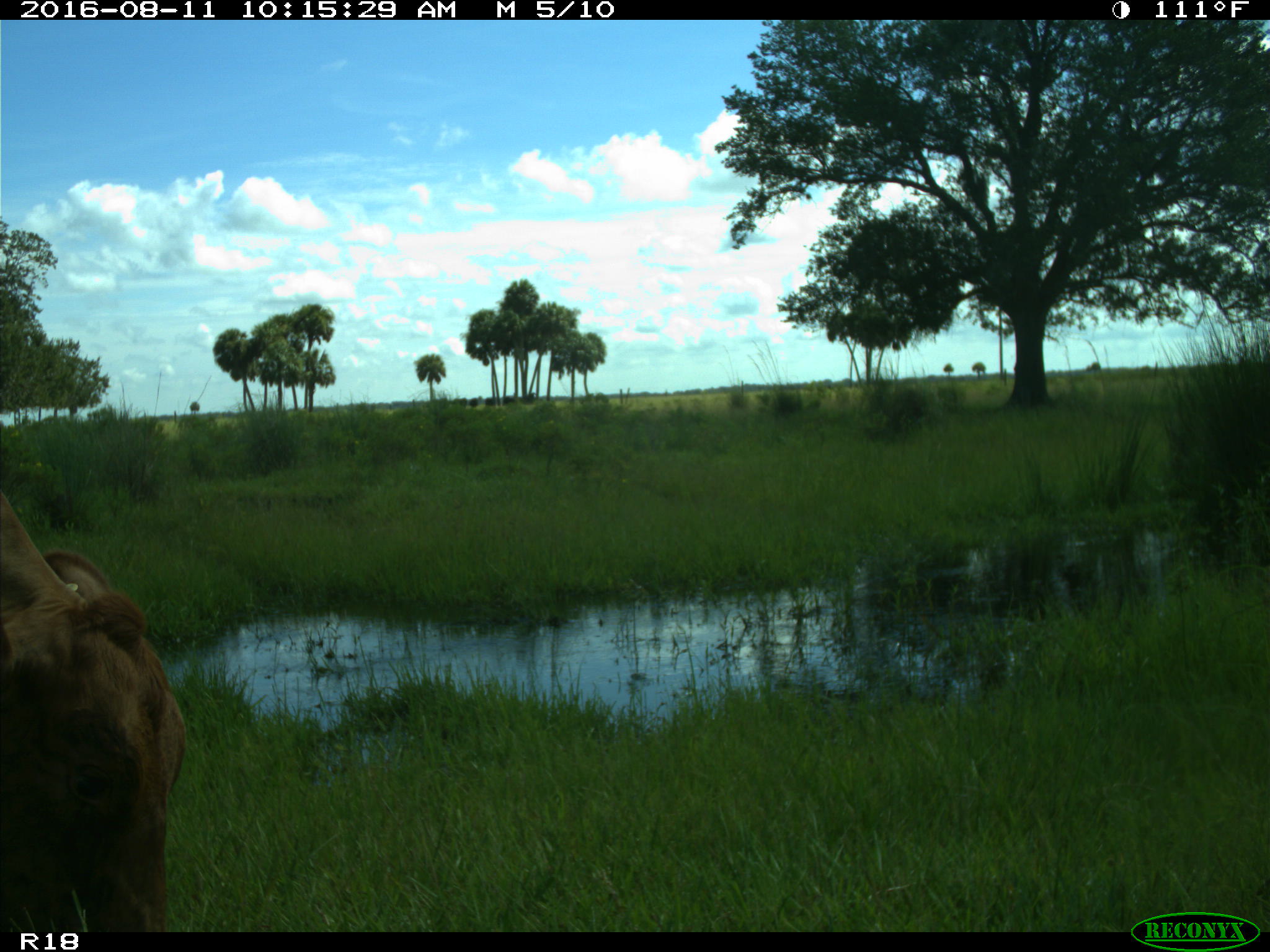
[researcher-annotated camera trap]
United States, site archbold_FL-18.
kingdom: Animalia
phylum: Chordata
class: Mammalia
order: Artiodactyla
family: Bovidae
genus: Bos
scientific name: Bos taurus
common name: domestic cow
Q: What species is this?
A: Bos taurus (domestic cow).